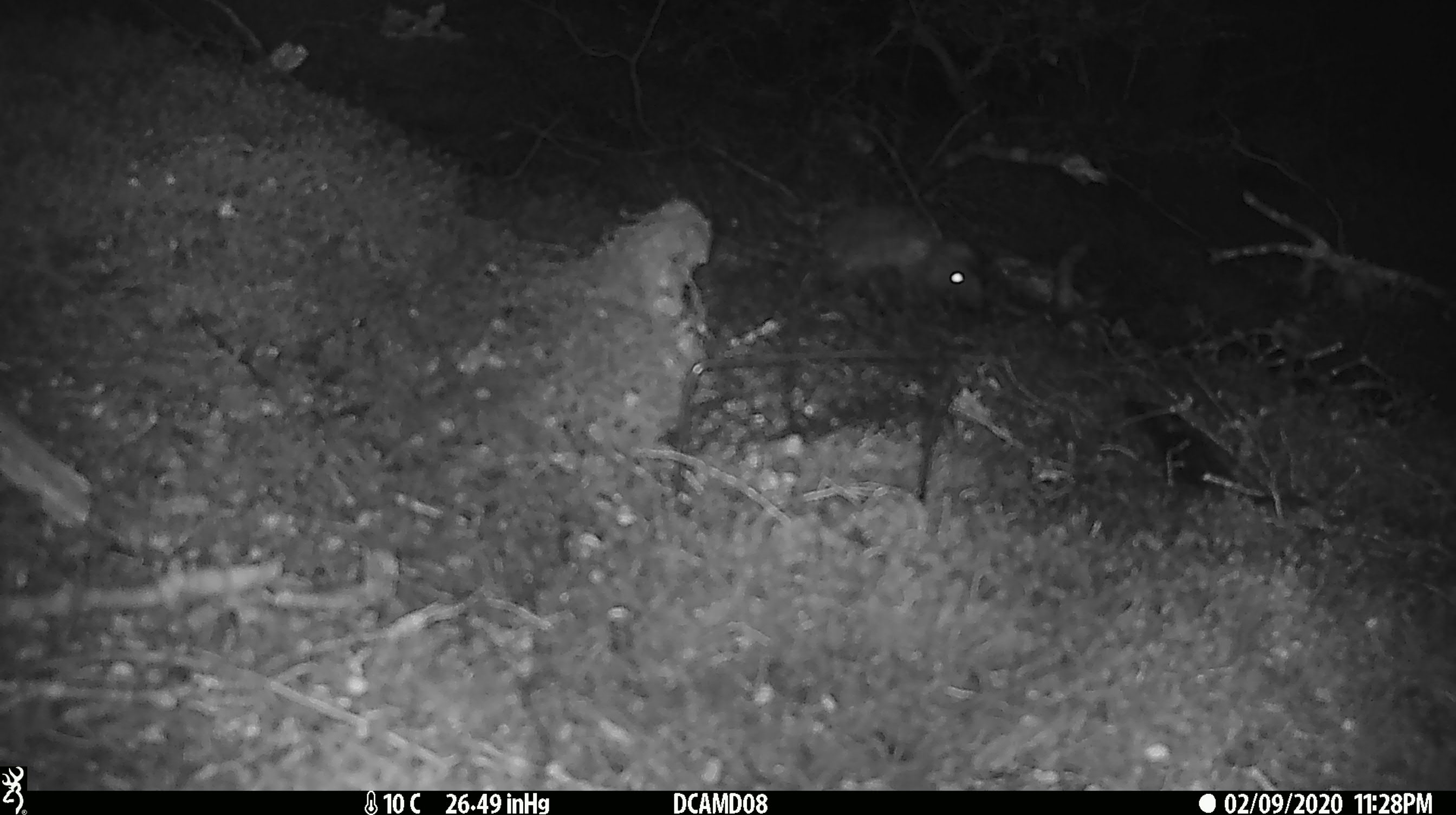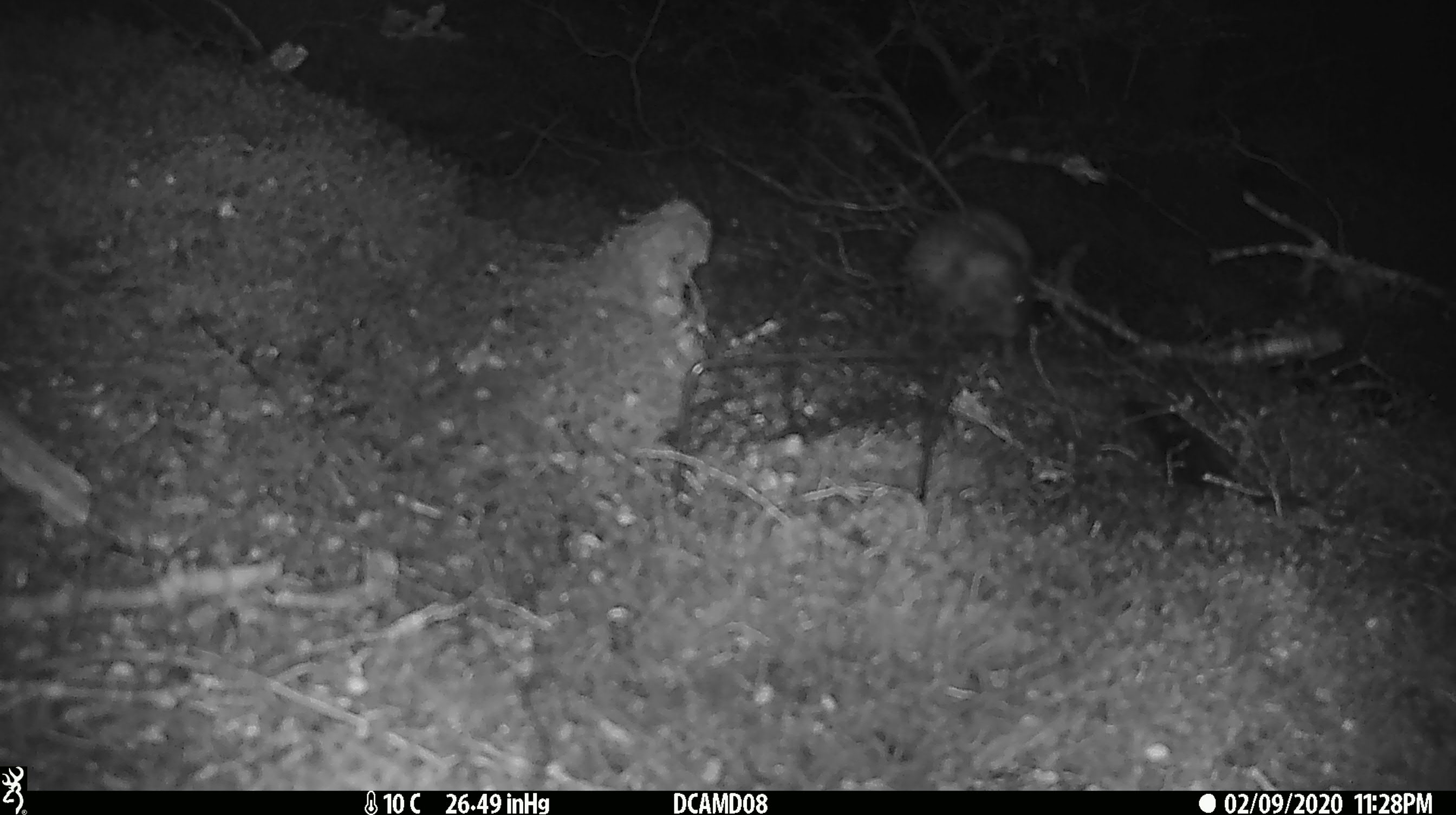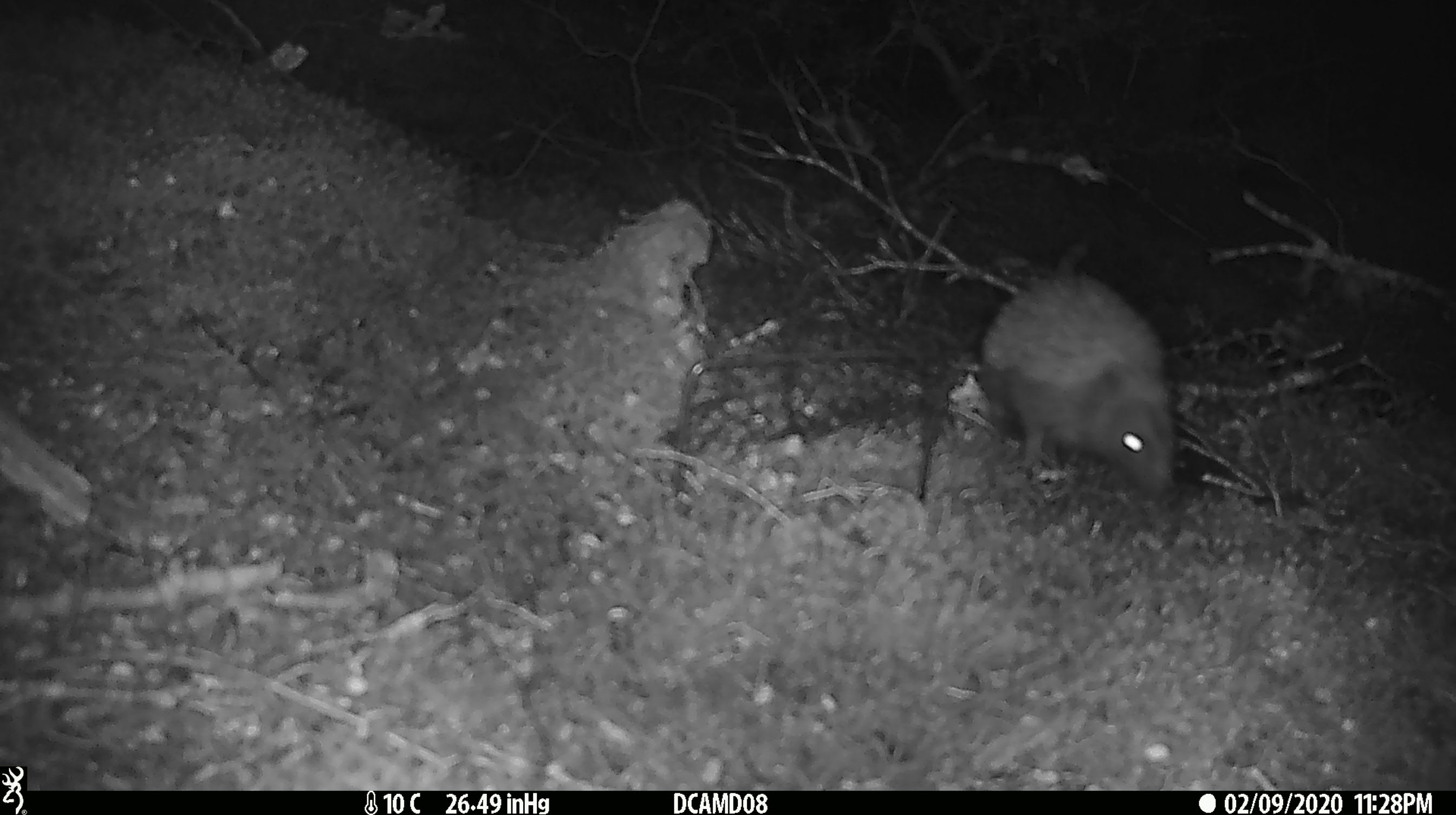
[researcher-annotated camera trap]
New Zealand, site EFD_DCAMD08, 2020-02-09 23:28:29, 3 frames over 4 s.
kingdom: Animalia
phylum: Chordata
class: Mammalia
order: Eulipotyphla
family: Erinaceidae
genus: Erinaceus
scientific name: Erinaceus europaeus europaeus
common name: european hedgehog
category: hedgehog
Hedgehog (european hedgehog) (Erinaceus europaeus europaeus).